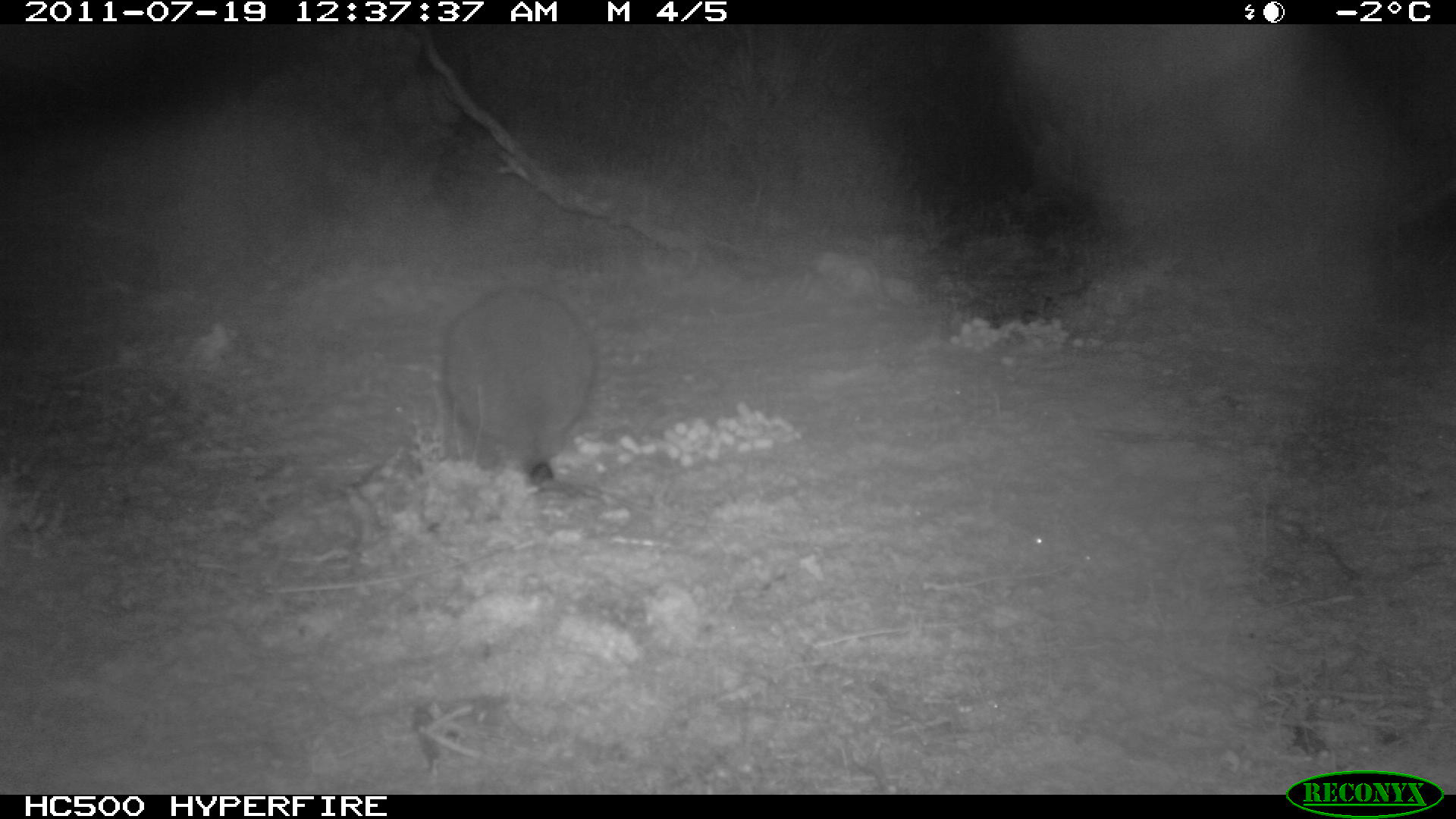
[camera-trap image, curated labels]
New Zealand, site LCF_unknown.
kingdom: Animalia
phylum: Chordata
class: Mammalia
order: Diprotodontia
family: Macropodidae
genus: Notamacropus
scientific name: Notamacropus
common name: wallaby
Wallaby (Notamacropus).